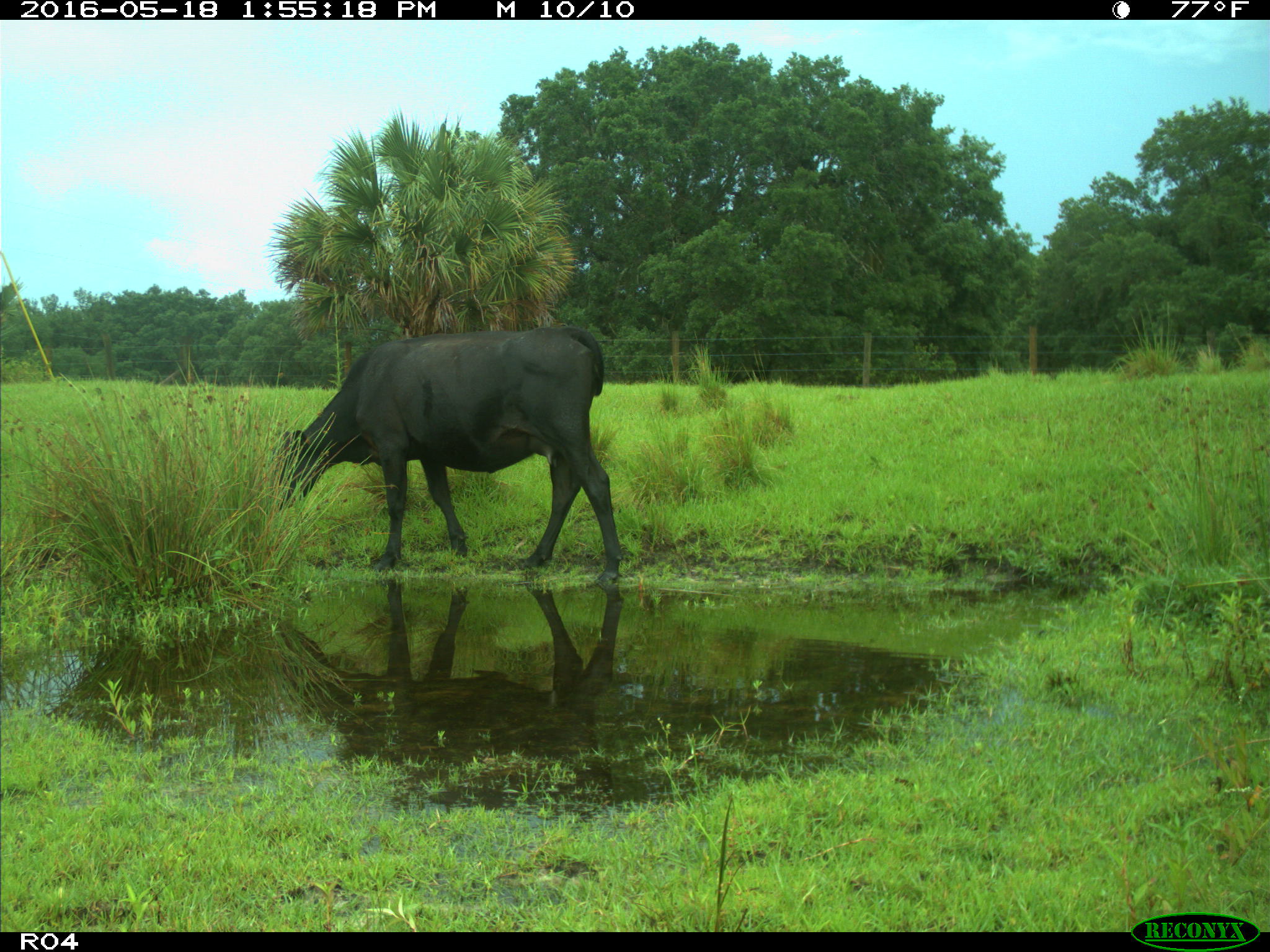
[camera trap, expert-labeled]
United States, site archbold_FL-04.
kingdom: Animalia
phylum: Chordata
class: Mammalia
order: Artiodactyla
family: Bovidae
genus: Bos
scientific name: Bos taurus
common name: domestic cow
Bos taurus (domestic cow).